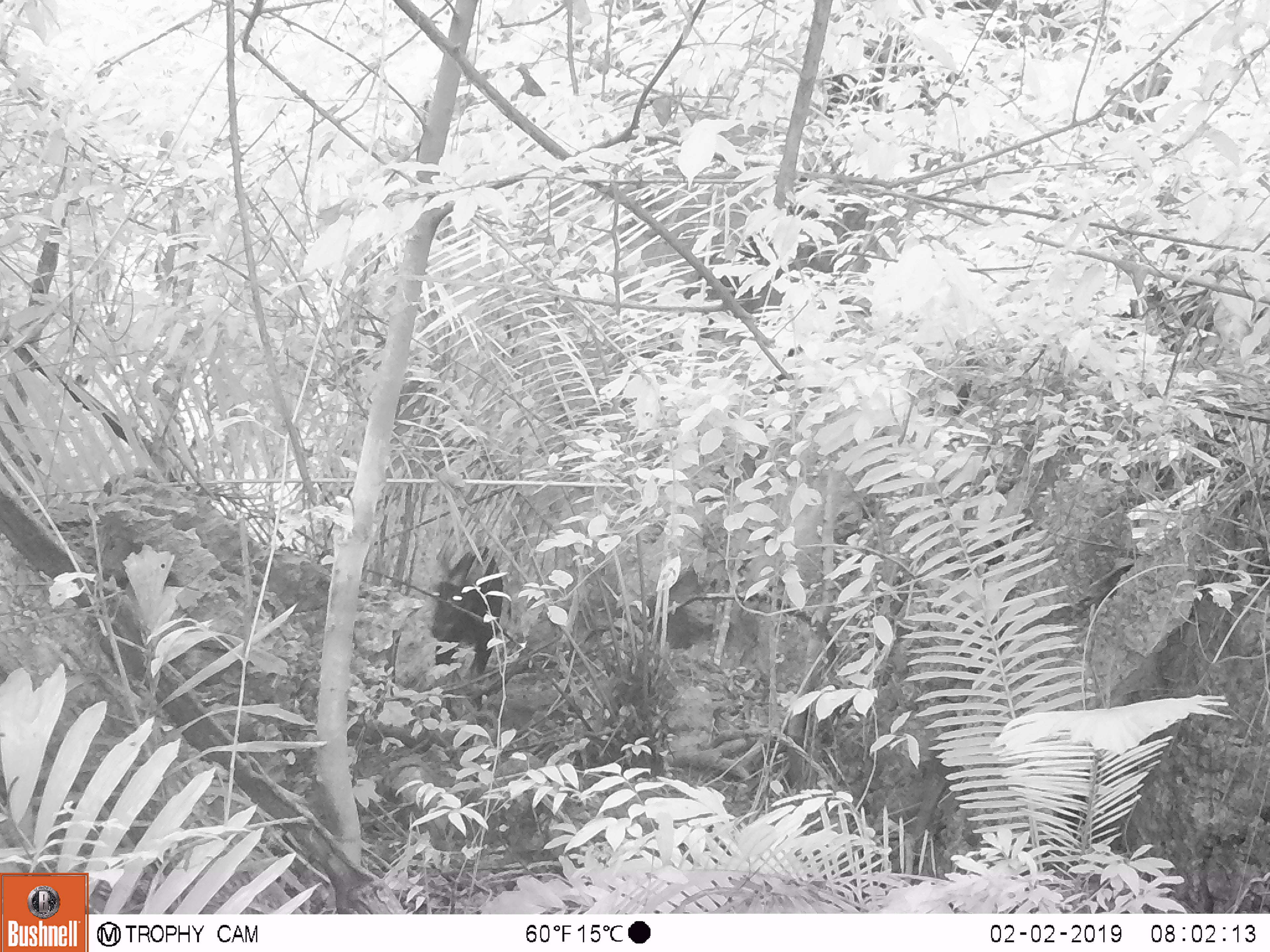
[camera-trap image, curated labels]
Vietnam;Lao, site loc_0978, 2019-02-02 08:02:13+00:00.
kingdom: Animalia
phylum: Chordata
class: Mammalia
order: Artiodactyla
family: Bovidae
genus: Capricornis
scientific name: Capricornis sumatraensis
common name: chinese serow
Chinese serow (Capricornis sumatraensis). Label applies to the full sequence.